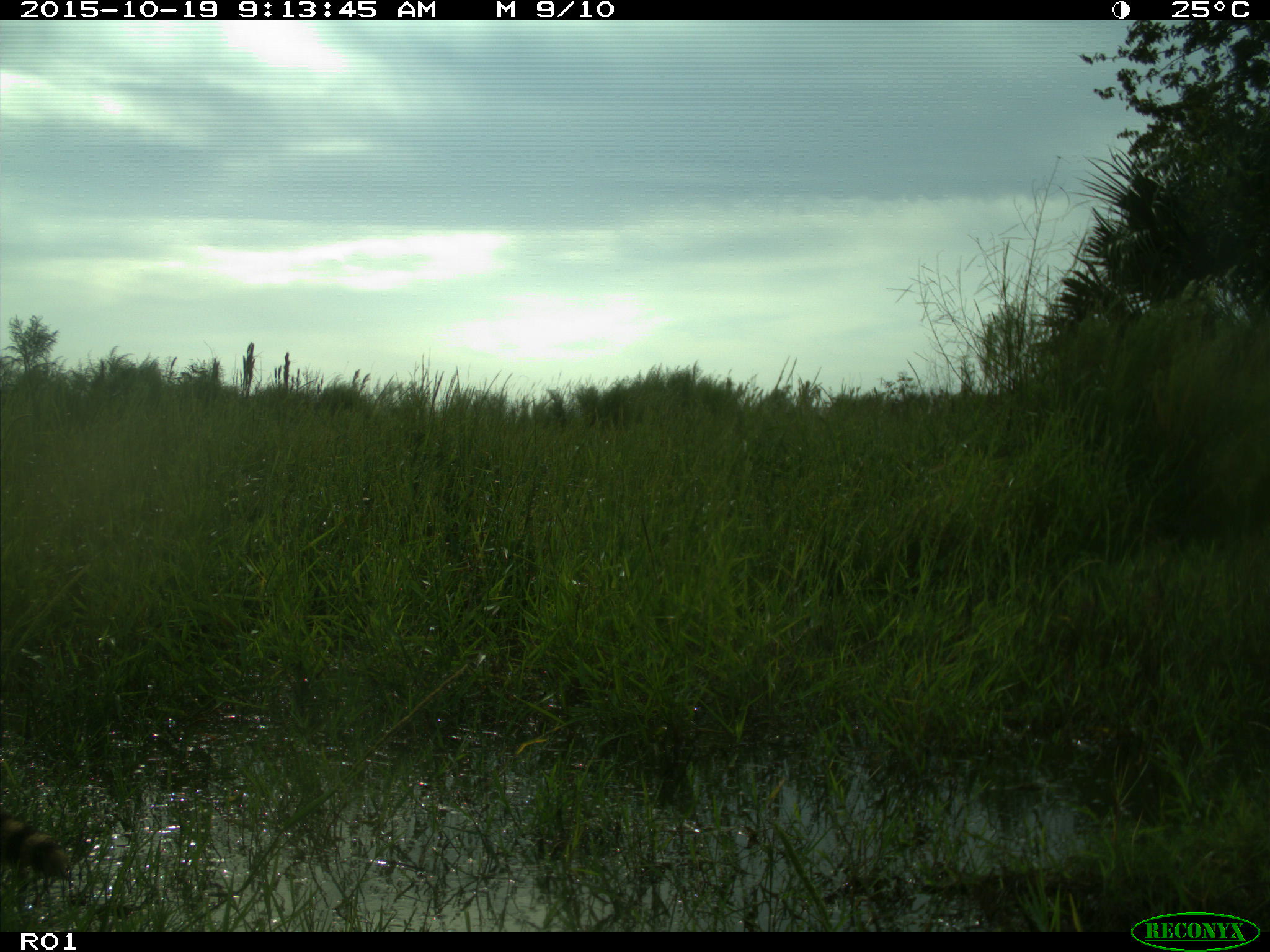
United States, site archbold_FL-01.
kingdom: Animalia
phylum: Chordata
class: Mammalia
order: Carnivora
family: Procyonidae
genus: Procyon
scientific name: Procyon lotor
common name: common raccoon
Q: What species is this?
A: Procyon lotor (common raccoon).